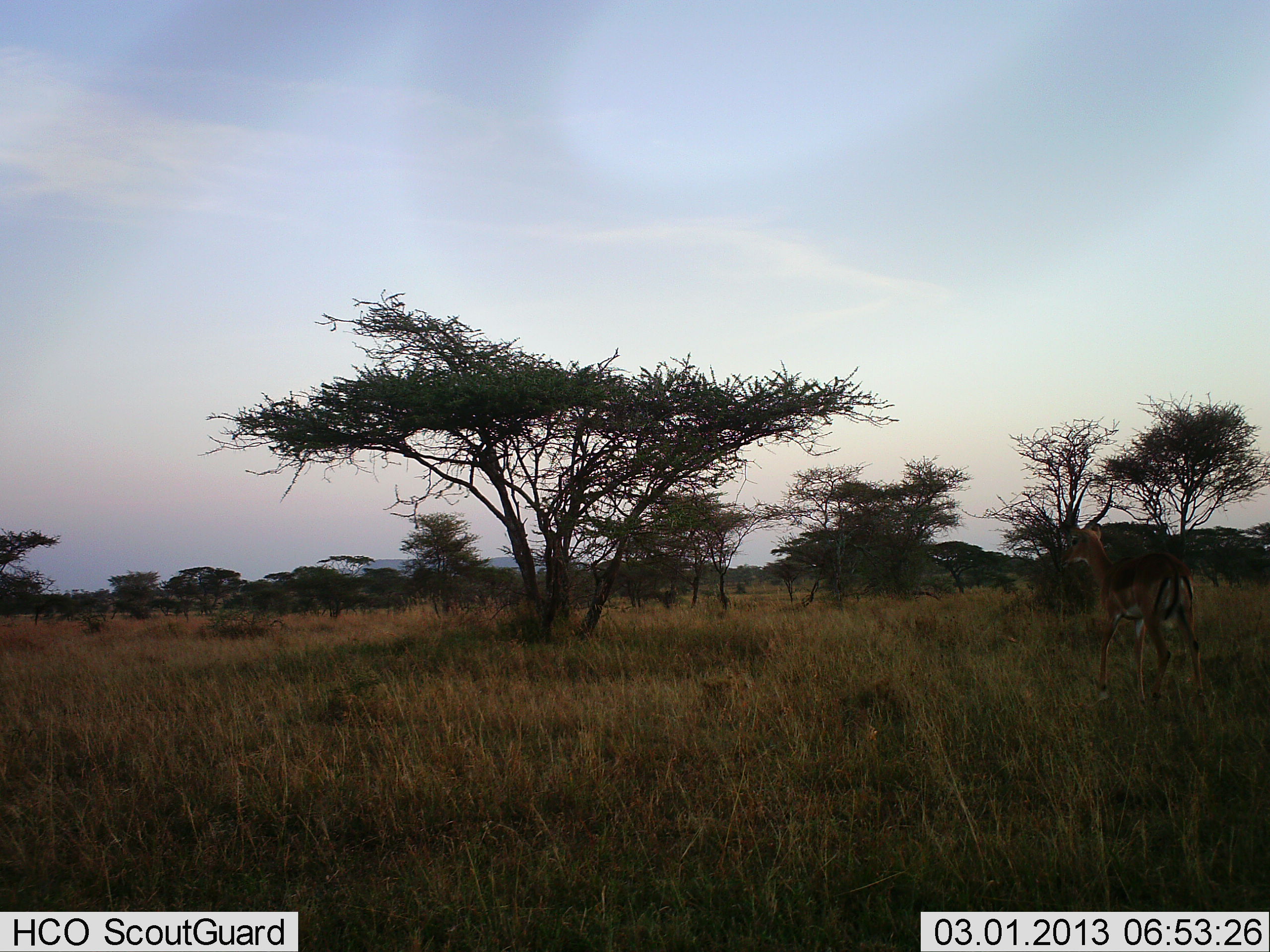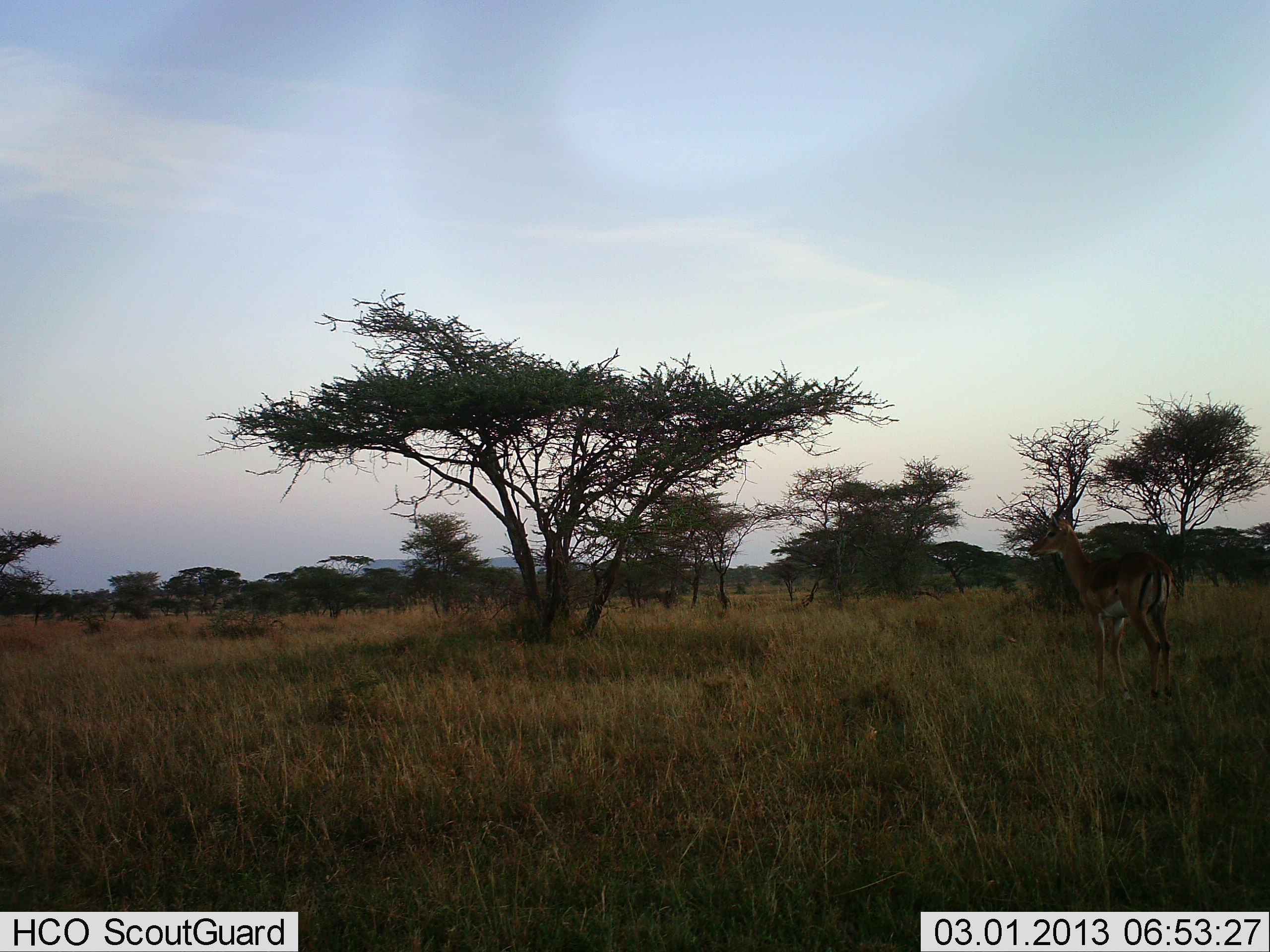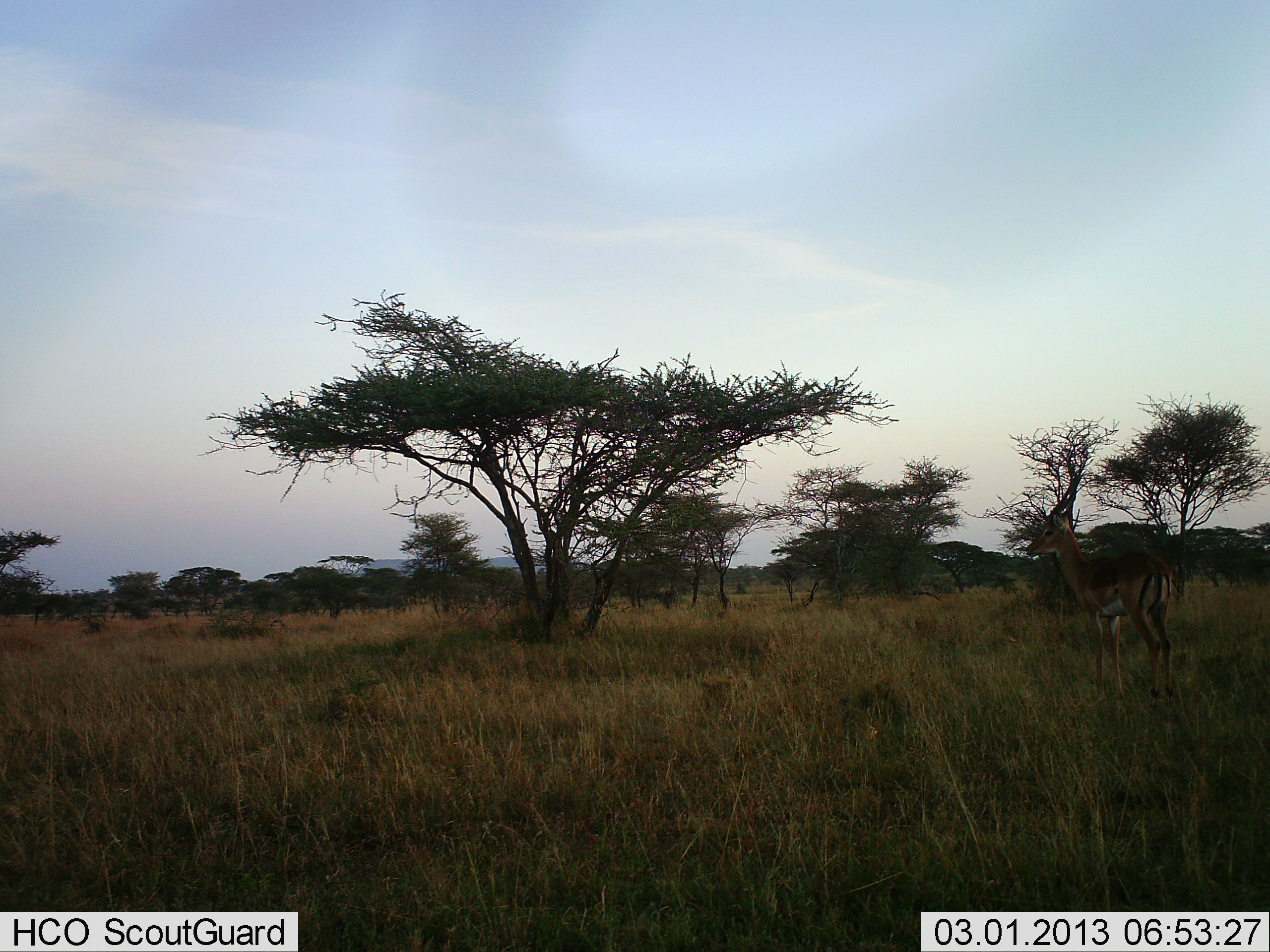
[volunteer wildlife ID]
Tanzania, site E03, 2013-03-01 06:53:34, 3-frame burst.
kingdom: Animalia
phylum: Chordata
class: Mammalia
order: Artiodactyla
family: Bovidae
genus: Aepyceros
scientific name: Aepyceros melampus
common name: impala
Impala (Aepyceros melampus), count 1. Behavior (volunteer vote fractions): standing 75%, resting 0%, moving 25%, interacting 0%. Young present (vote fraction): 0%. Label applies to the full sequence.